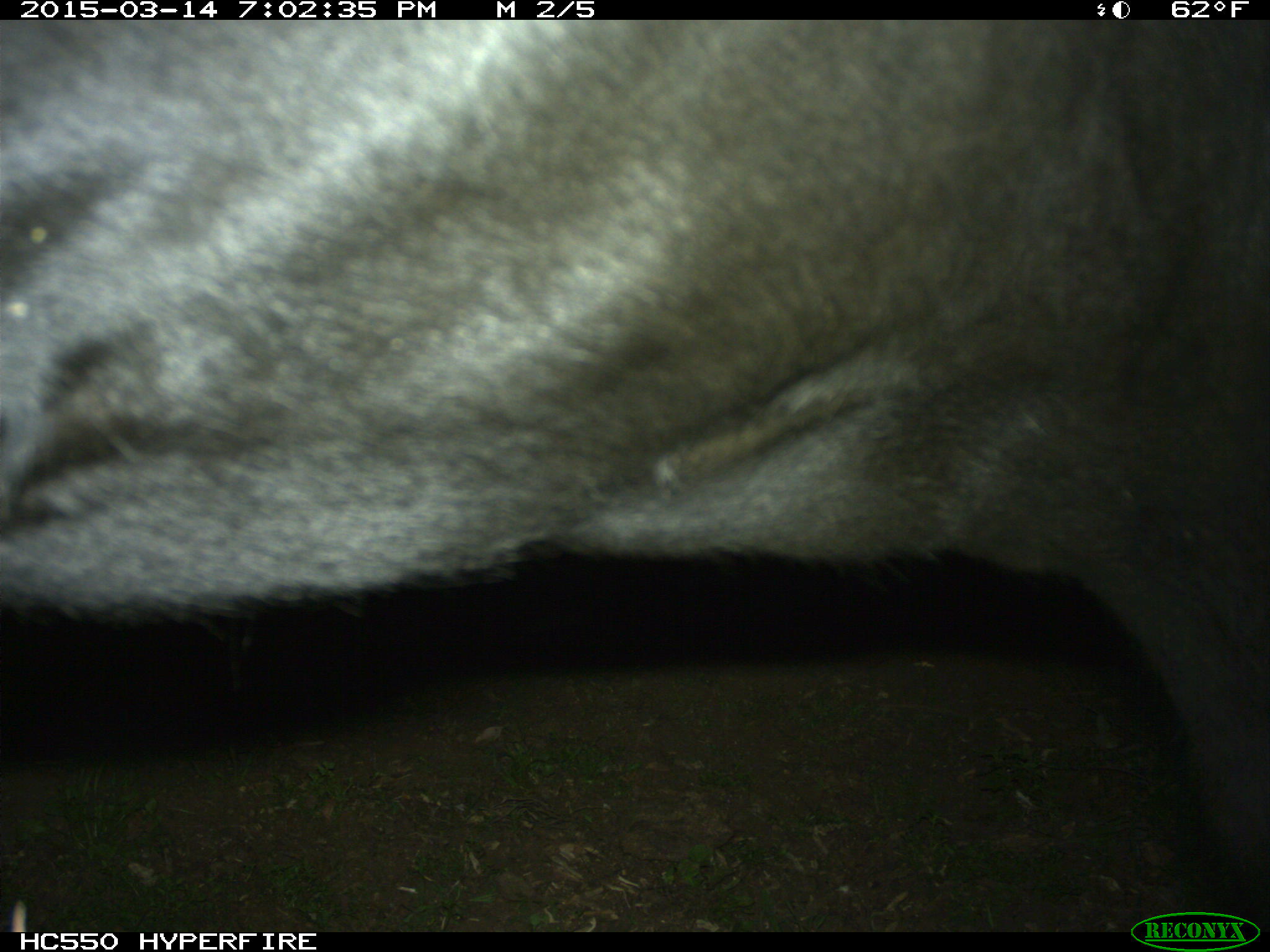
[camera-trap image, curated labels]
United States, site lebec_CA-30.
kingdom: Animalia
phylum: Chordata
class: Mammalia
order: Artiodactyla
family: Bovidae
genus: Bos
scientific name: Bos taurus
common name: domestic cow